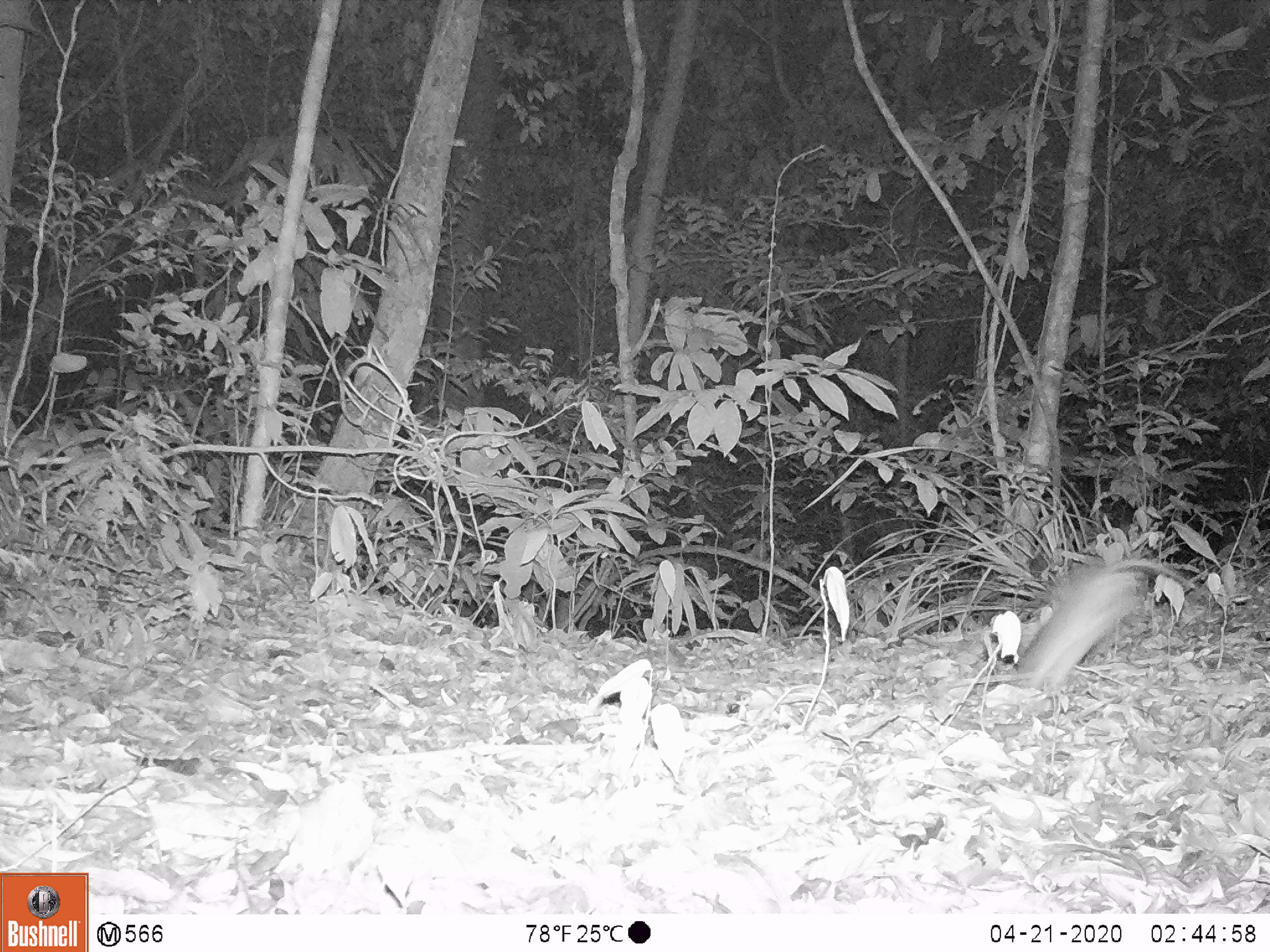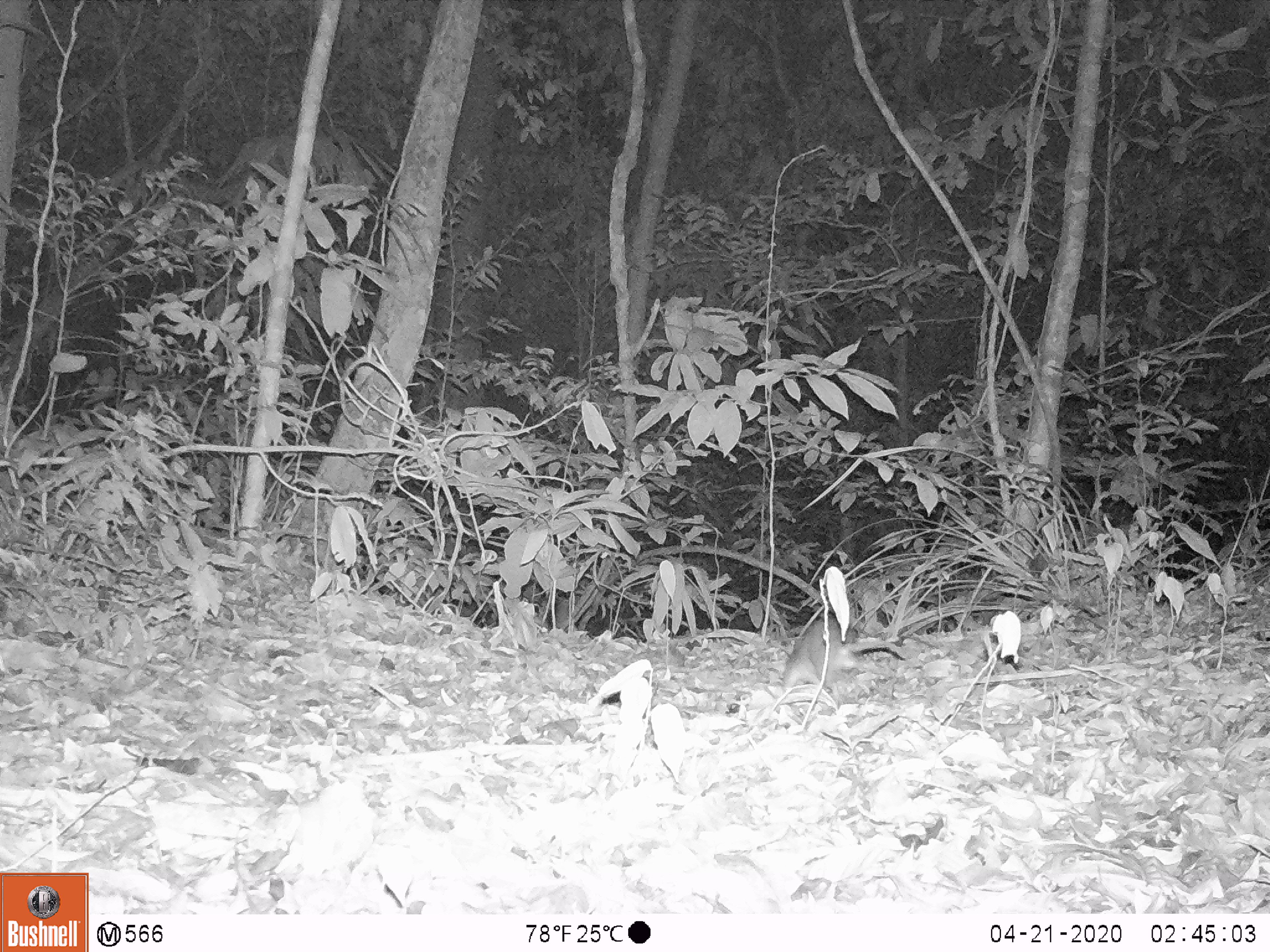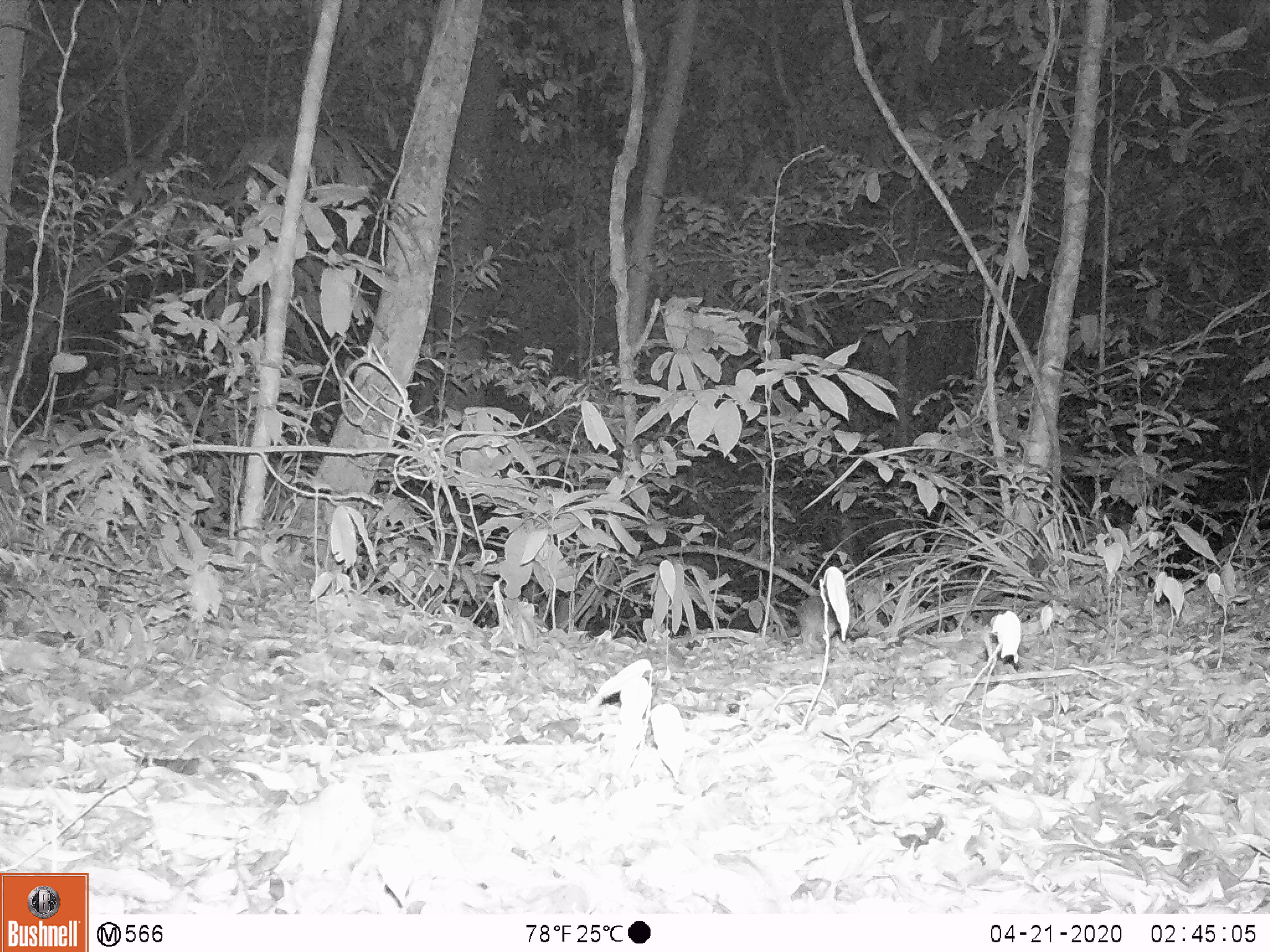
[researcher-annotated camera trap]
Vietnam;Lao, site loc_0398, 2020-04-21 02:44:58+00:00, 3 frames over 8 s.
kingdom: Animalia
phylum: Chordata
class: Mammalia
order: Rodentia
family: Muridae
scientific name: Muridae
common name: old-world mice and rats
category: unidentified murid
Unidentified murid (old-world mice and rats) (Muridae). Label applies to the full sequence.